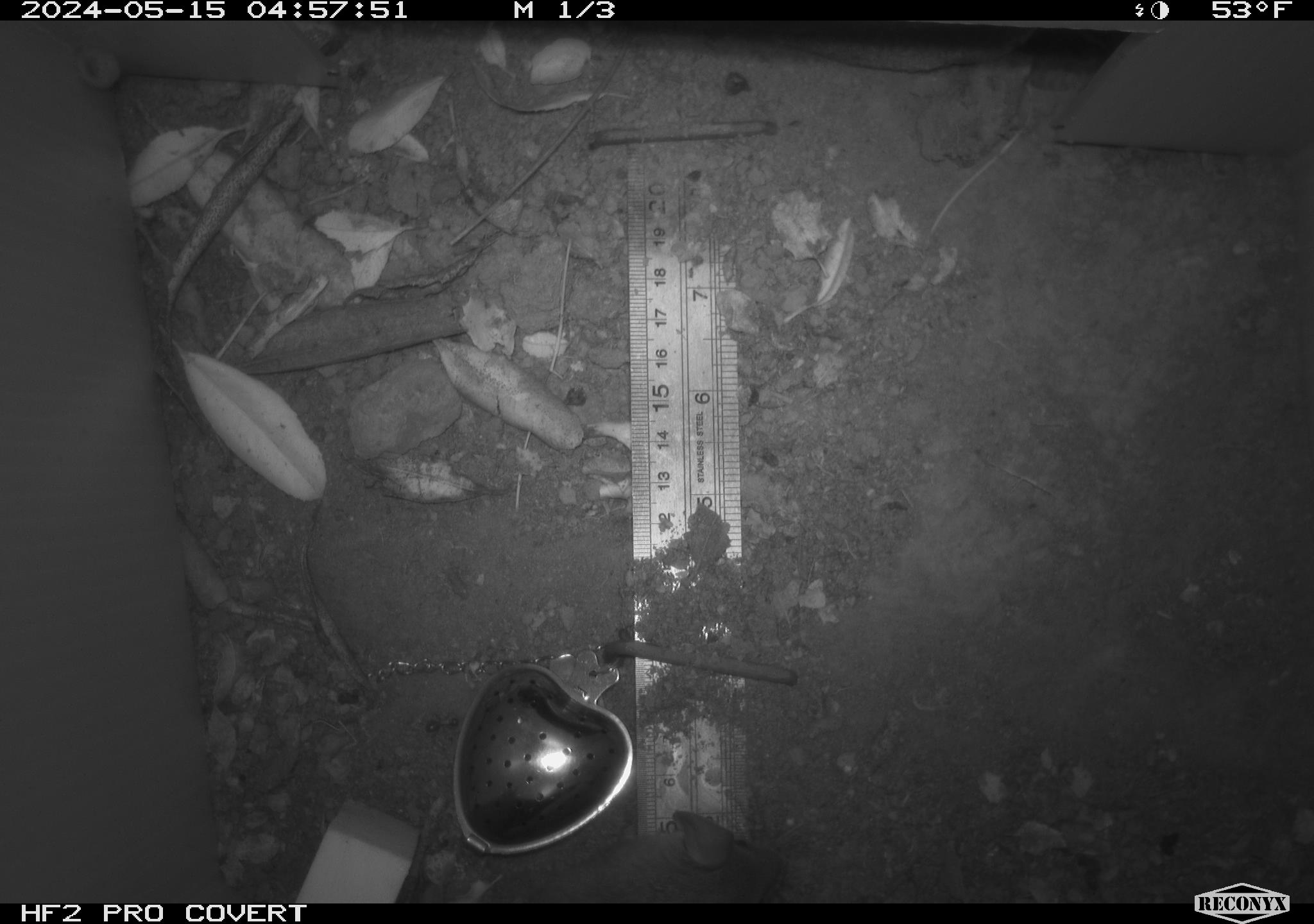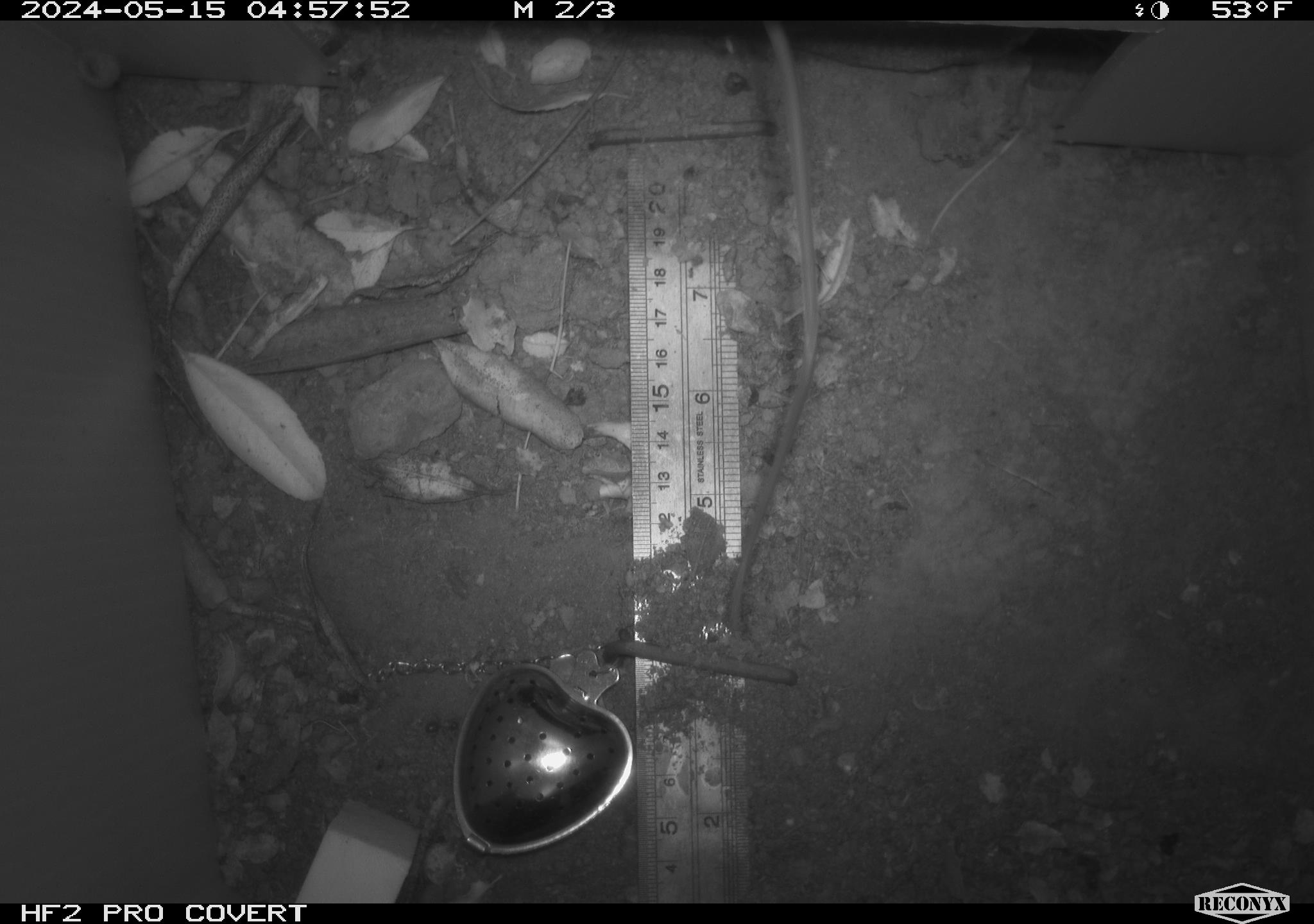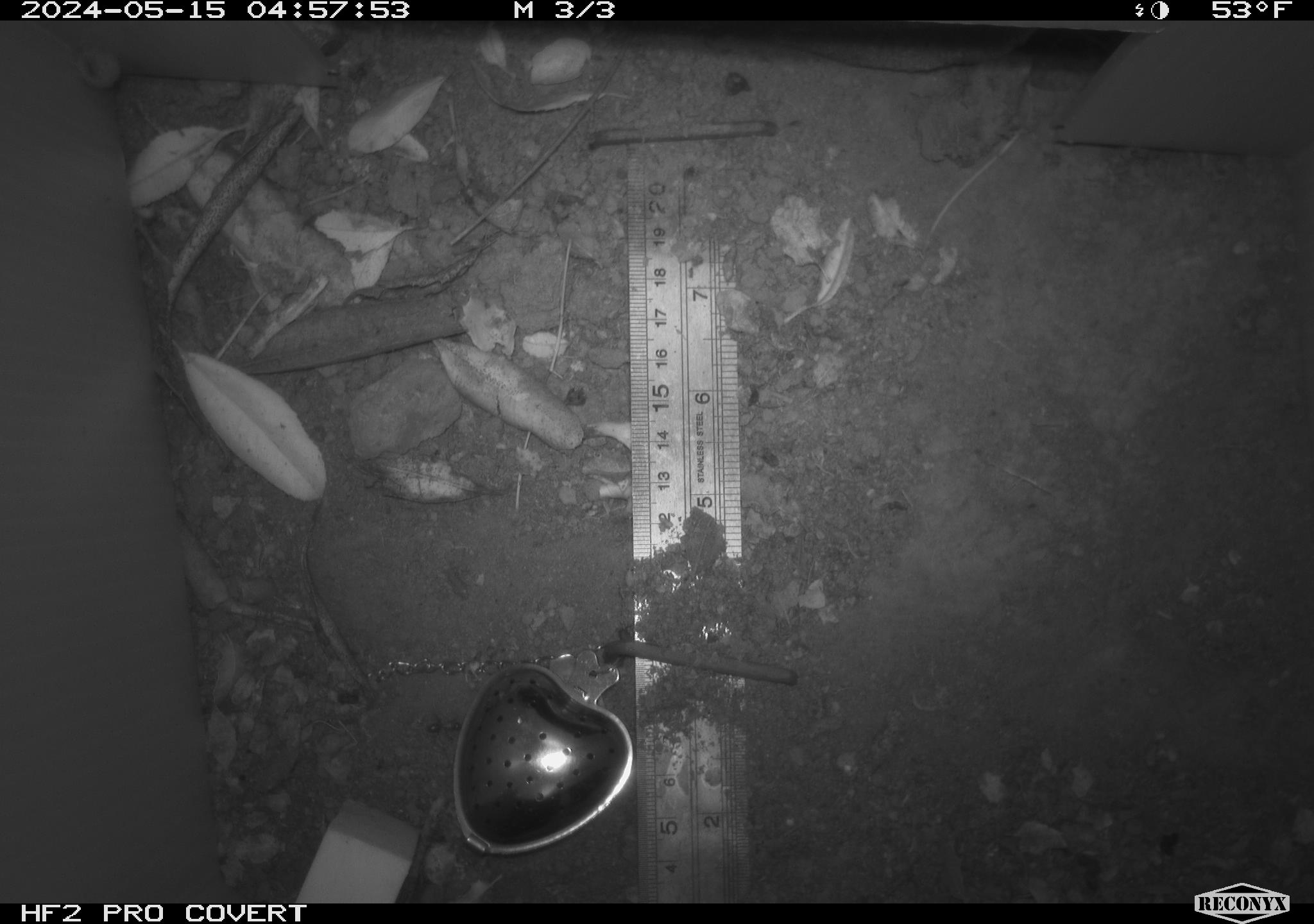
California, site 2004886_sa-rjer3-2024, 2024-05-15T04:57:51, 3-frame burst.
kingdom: Animalia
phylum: Chordata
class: Mammalia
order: Rodentia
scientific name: Rodentia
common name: mouse species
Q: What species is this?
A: Mouse species (Rodentia).